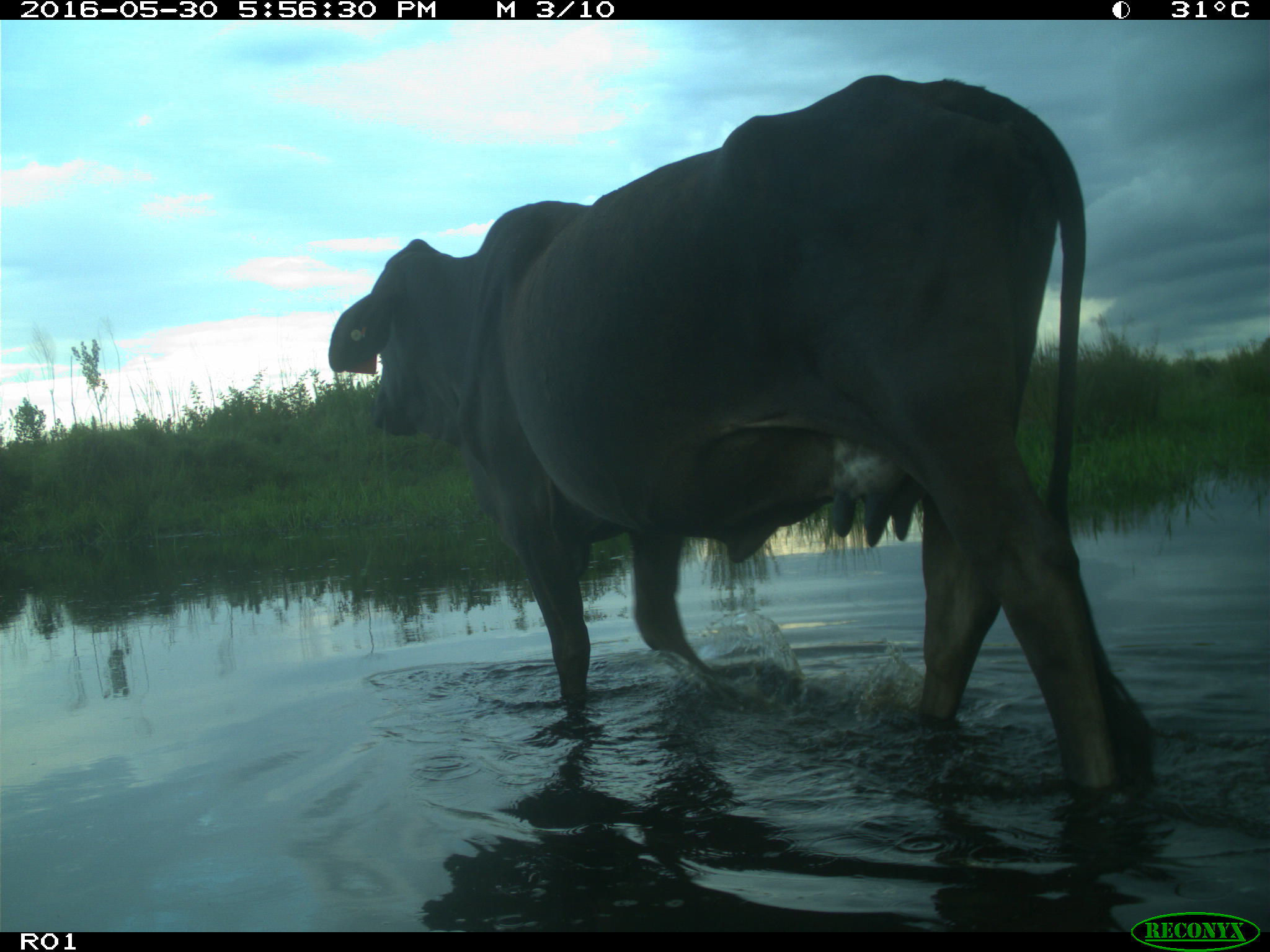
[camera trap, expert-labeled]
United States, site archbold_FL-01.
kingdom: Animalia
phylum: Chordata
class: Mammalia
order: Artiodactyla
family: Bovidae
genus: Bos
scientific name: Bos taurus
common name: domestic cow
Bos taurus (domestic cow).